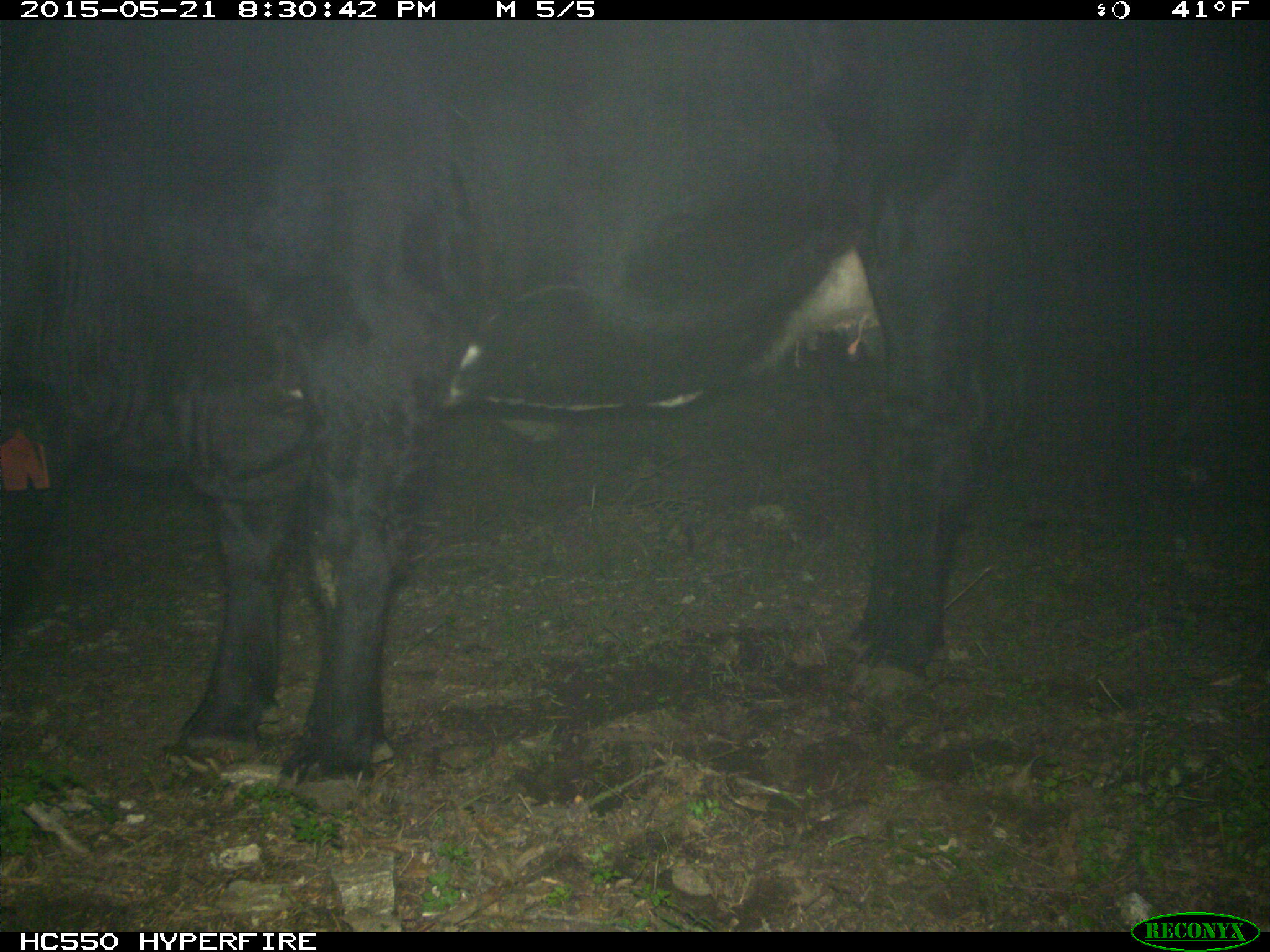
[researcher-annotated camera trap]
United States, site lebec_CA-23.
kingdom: Animalia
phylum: Chordata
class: Mammalia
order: Artiodactyla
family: Bovidae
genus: Bos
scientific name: Bos taurus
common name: domestic cow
Bos taurus (domestic cow).